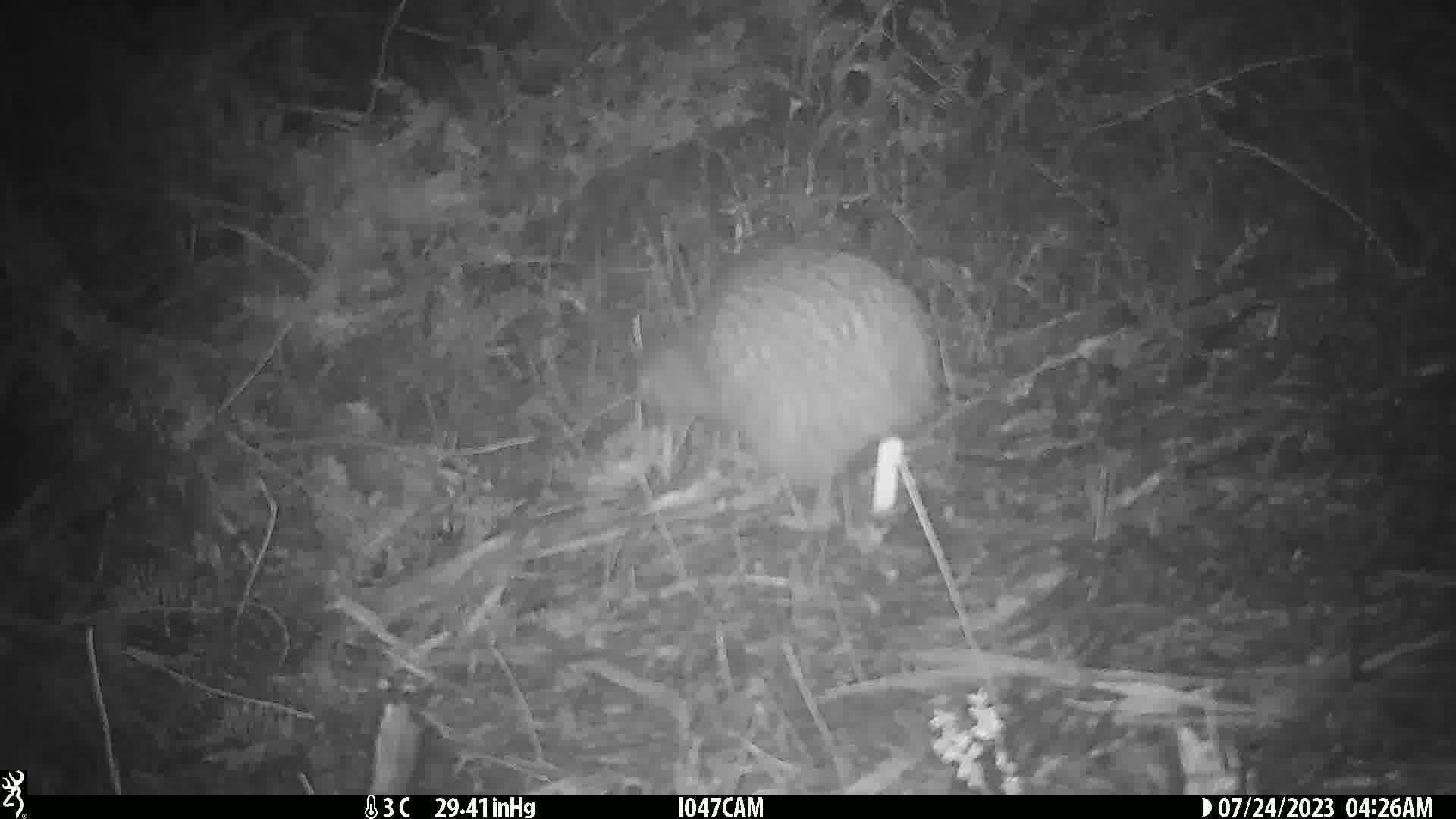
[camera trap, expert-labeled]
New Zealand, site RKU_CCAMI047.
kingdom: Animalia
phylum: Chordata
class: Aves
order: Apterygiformes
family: Apterygidae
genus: Apteryx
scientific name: Apteryx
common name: kiwi